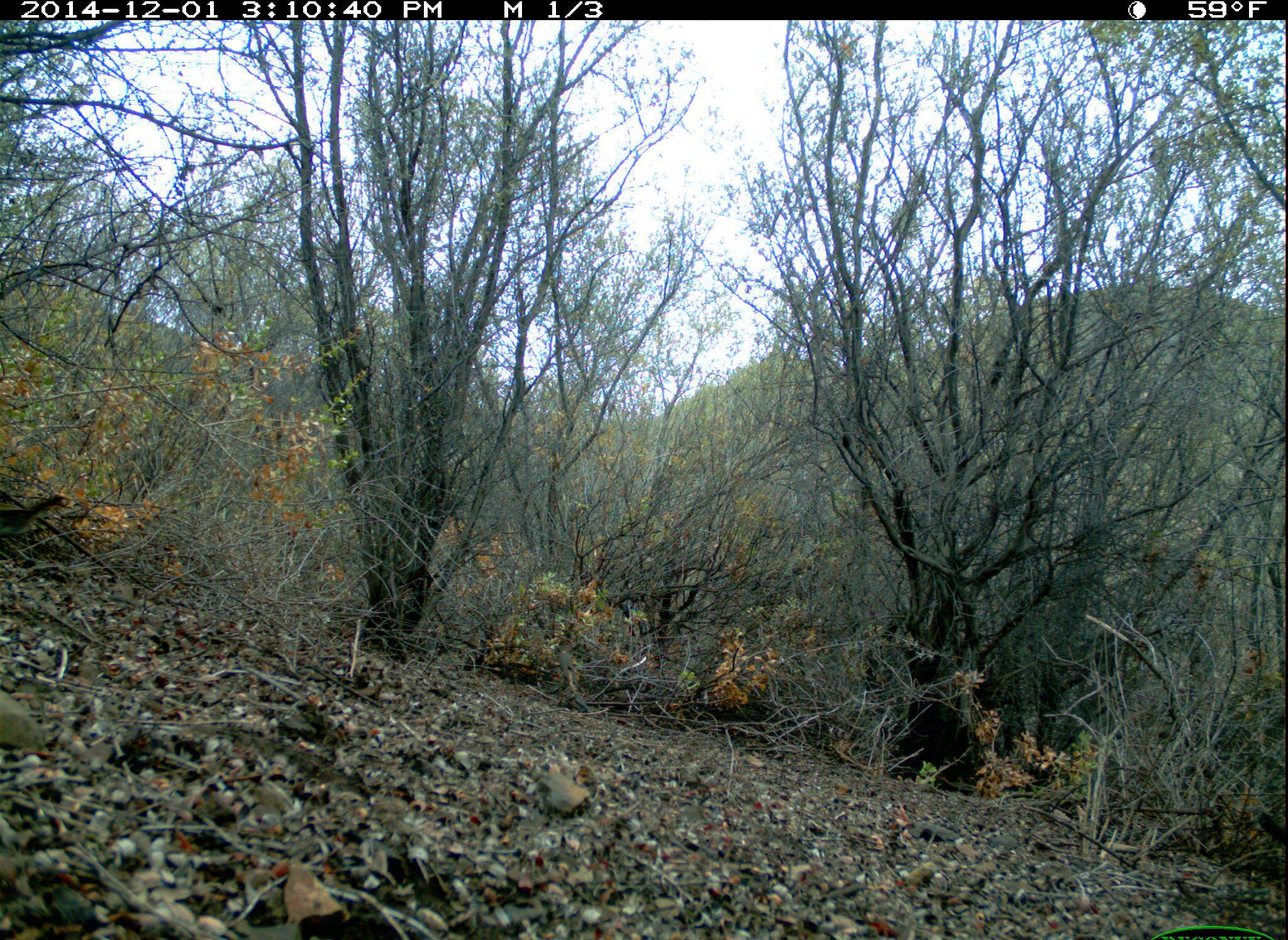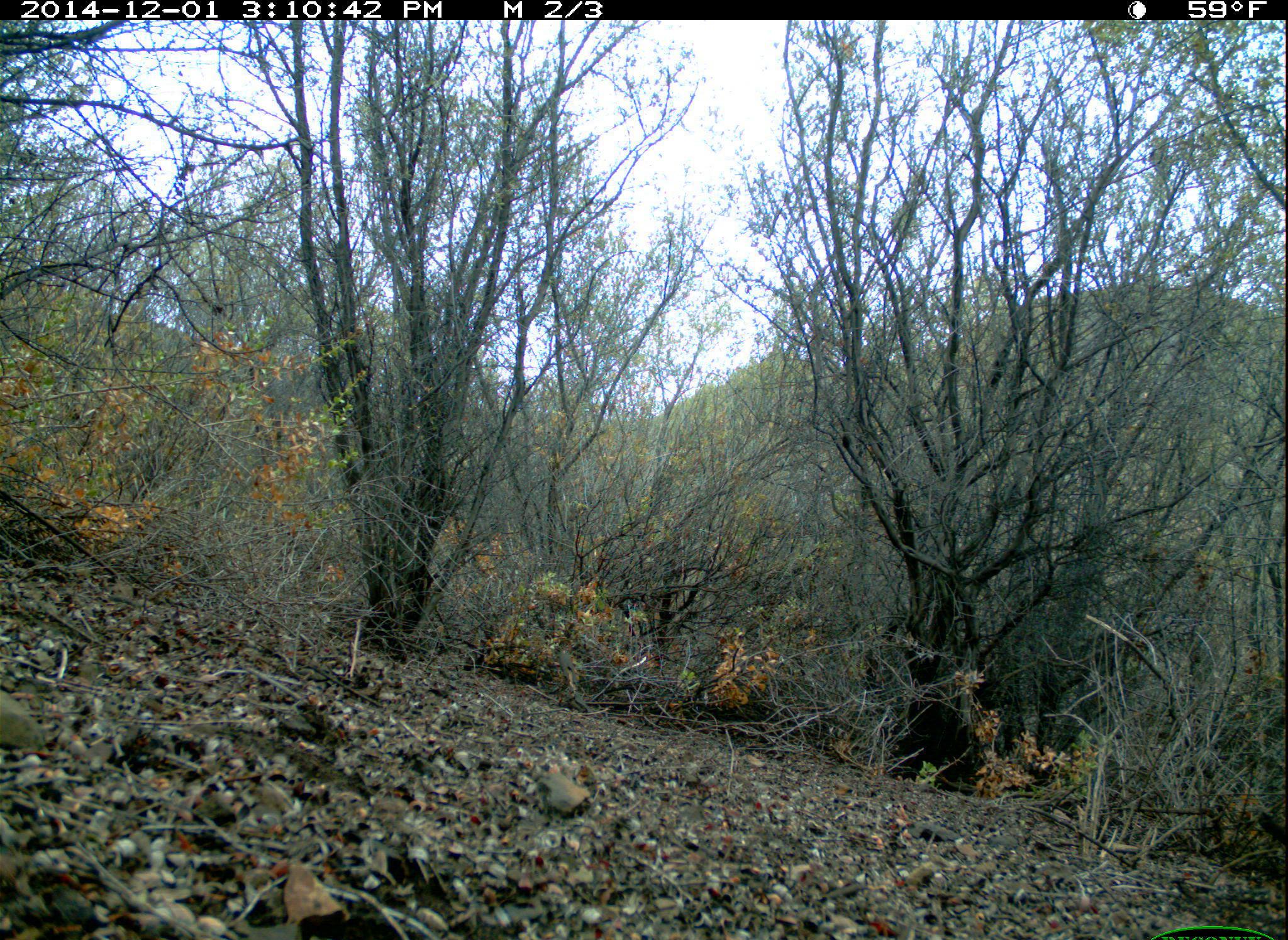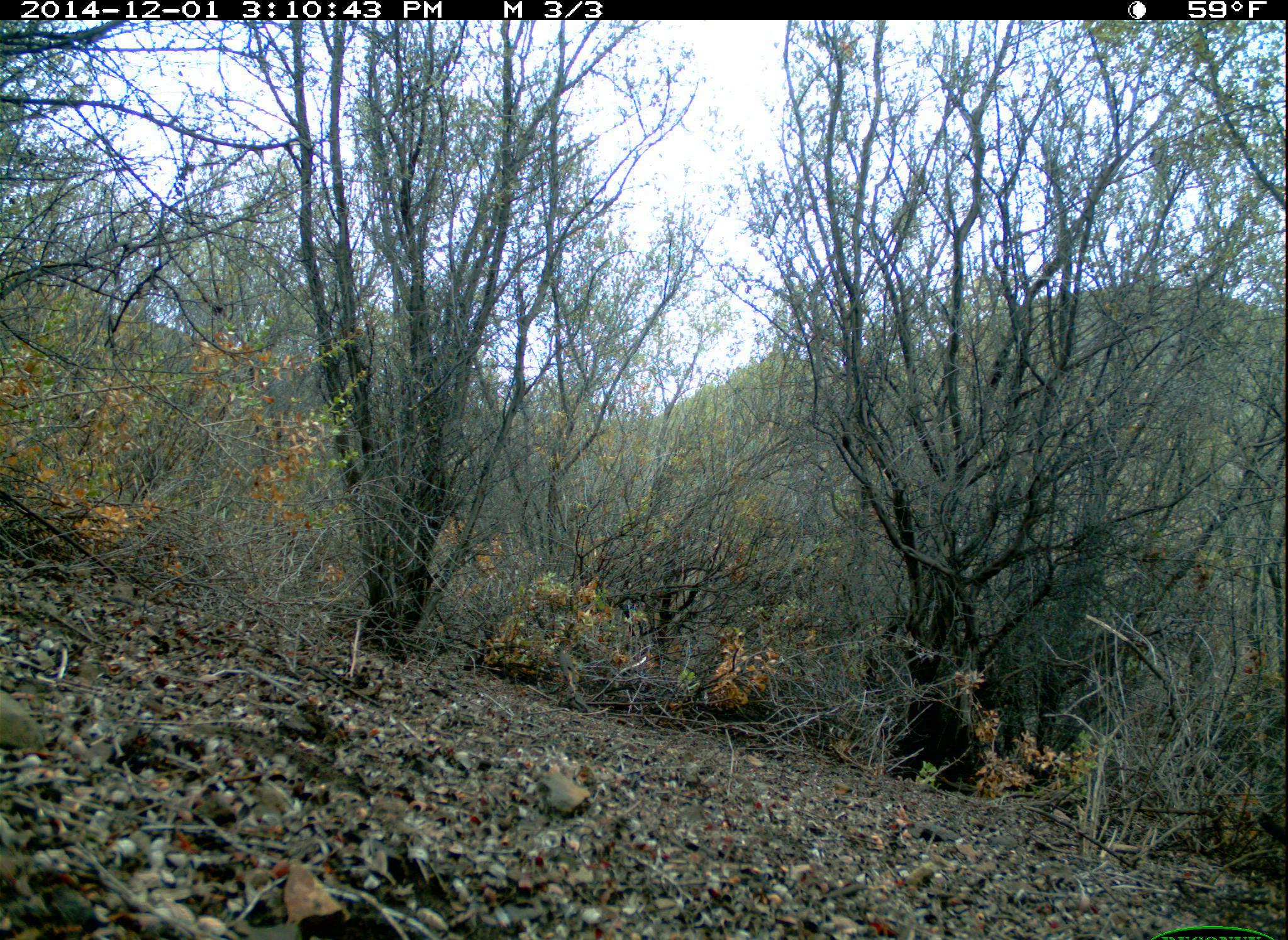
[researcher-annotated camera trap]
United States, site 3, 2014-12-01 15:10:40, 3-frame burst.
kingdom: Animalia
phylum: Chordata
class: Aves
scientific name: Aves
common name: bird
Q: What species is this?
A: Bird (Aves).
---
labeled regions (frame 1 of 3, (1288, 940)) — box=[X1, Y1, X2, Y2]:
bird: box=[0, 496, 63, 538]